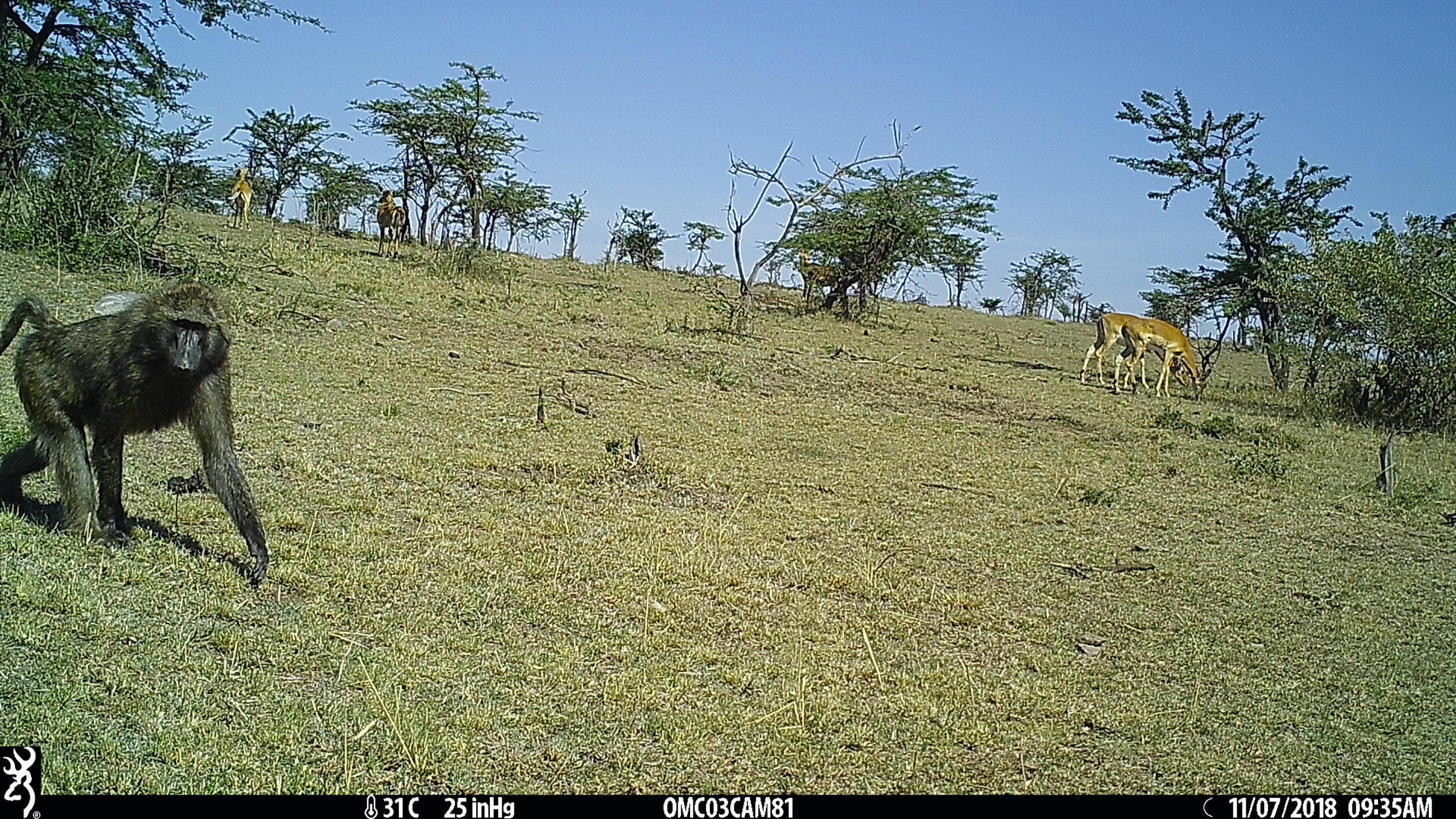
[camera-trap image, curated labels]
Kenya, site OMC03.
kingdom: Animalia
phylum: Chordata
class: Mammalia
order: Artiodactyla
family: Bovidae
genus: Aepyceros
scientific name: Aepyceros melampus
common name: impala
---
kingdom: Animalia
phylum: Chordata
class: Mammalia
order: Primates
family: Cercopithecidae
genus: Papio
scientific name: Papio anubis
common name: olive baboon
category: baboon